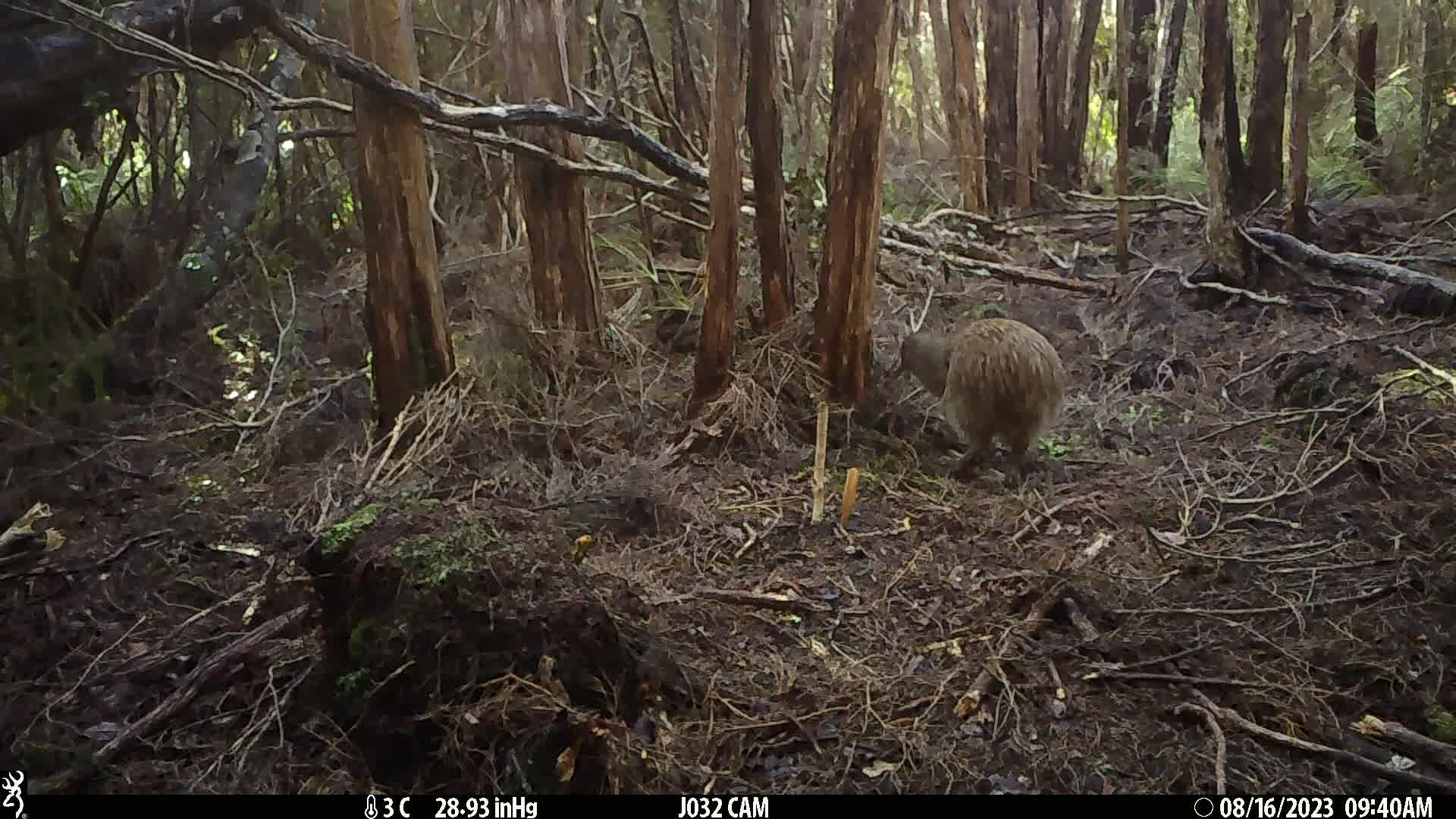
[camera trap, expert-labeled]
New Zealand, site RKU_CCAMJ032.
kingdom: Animalia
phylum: Chordata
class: Aves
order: Apterygiformes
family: Apterygidae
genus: Apteryx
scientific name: Apteryx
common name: kiwi